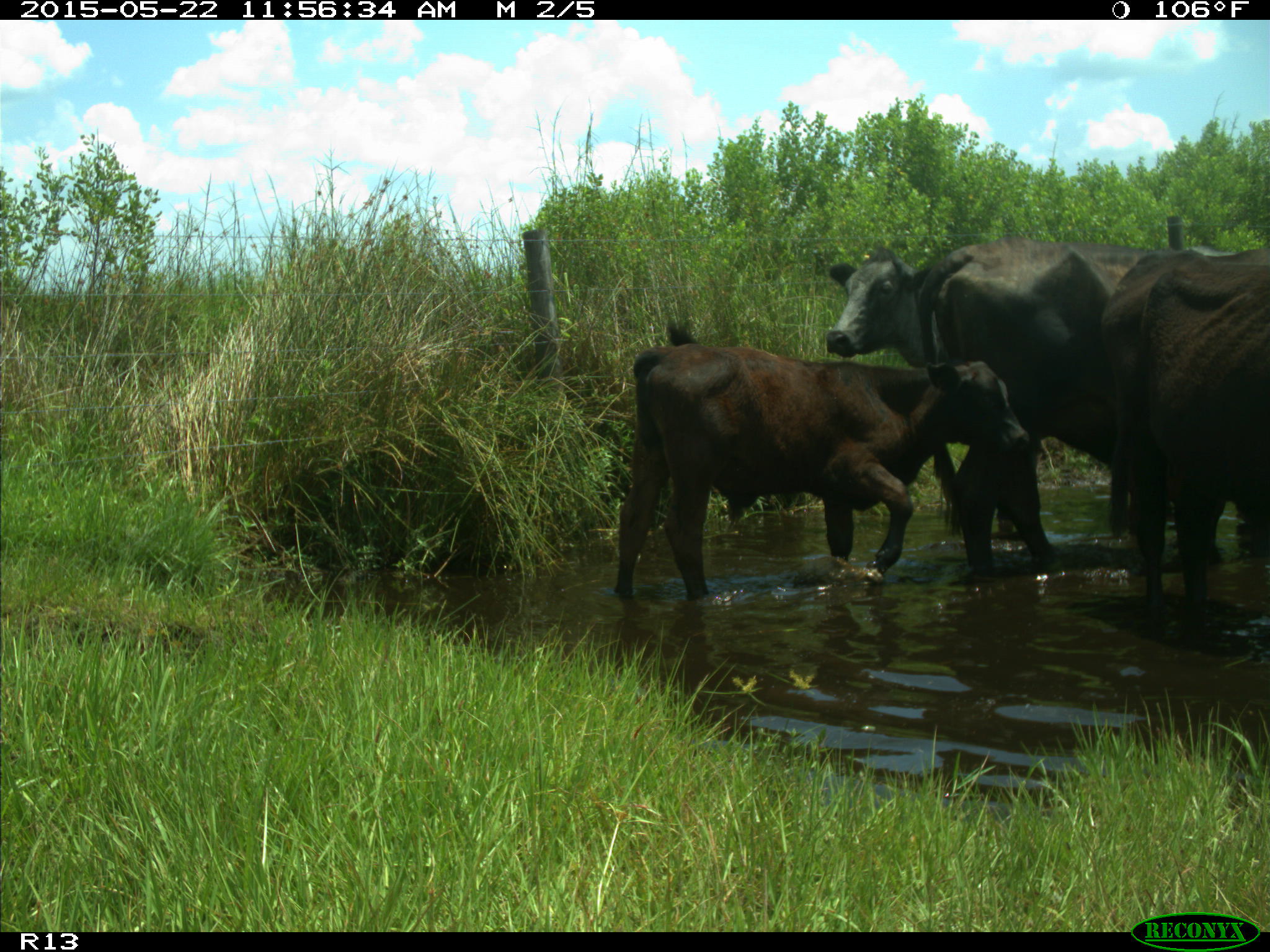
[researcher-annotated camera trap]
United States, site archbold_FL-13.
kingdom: Animalia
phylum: Chordata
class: Mammalia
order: Artiodactyla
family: Bovidae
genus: Bos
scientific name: Bos taurus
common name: domestic cow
Bos taurus (domestic cow).